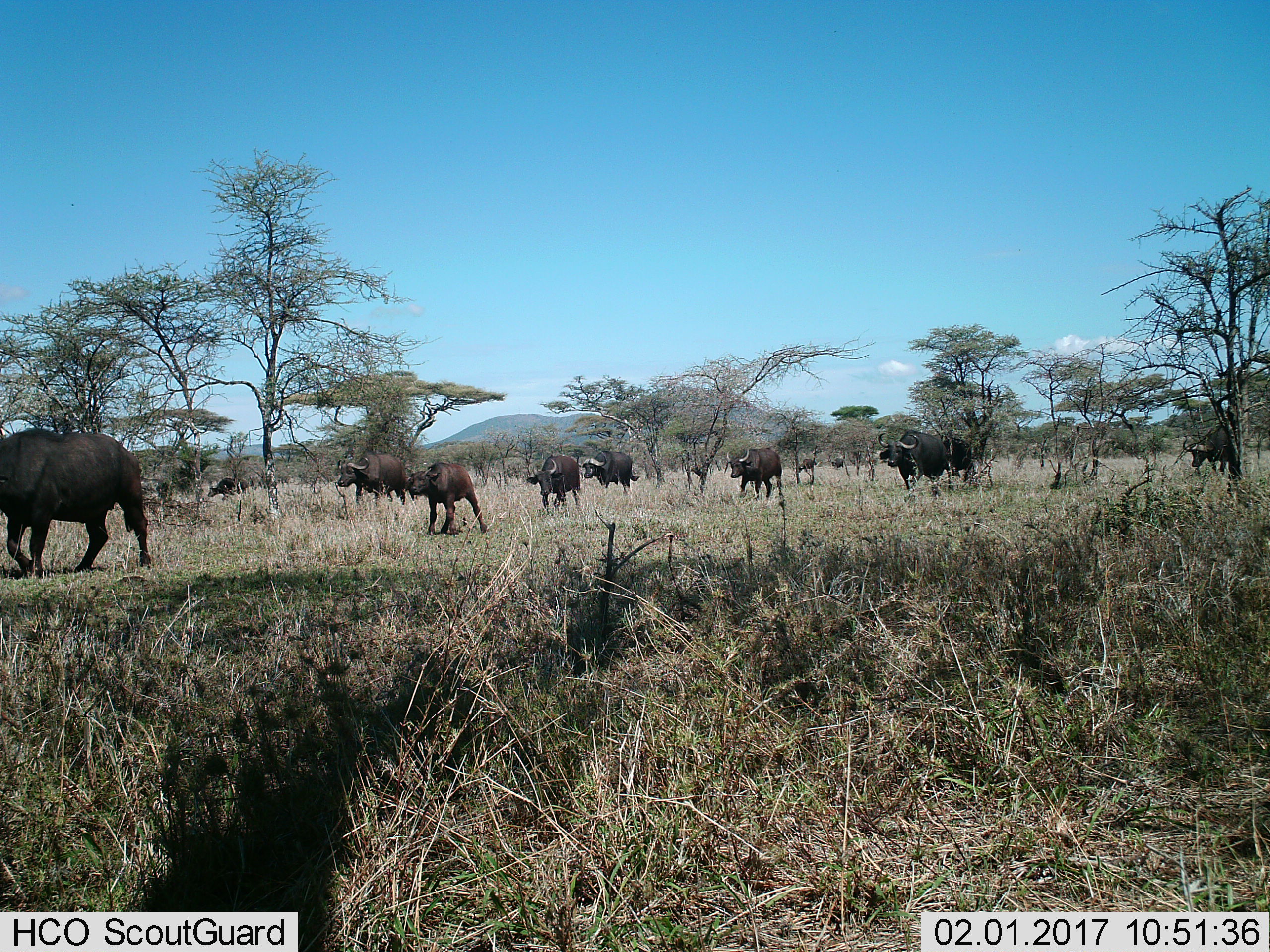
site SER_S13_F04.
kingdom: Animalia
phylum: Chordata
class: Mammalia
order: Artiodactyla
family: Bovidae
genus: Syncerus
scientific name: Syncerus caffer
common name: african buffalo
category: buffalo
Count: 11-50.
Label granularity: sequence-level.